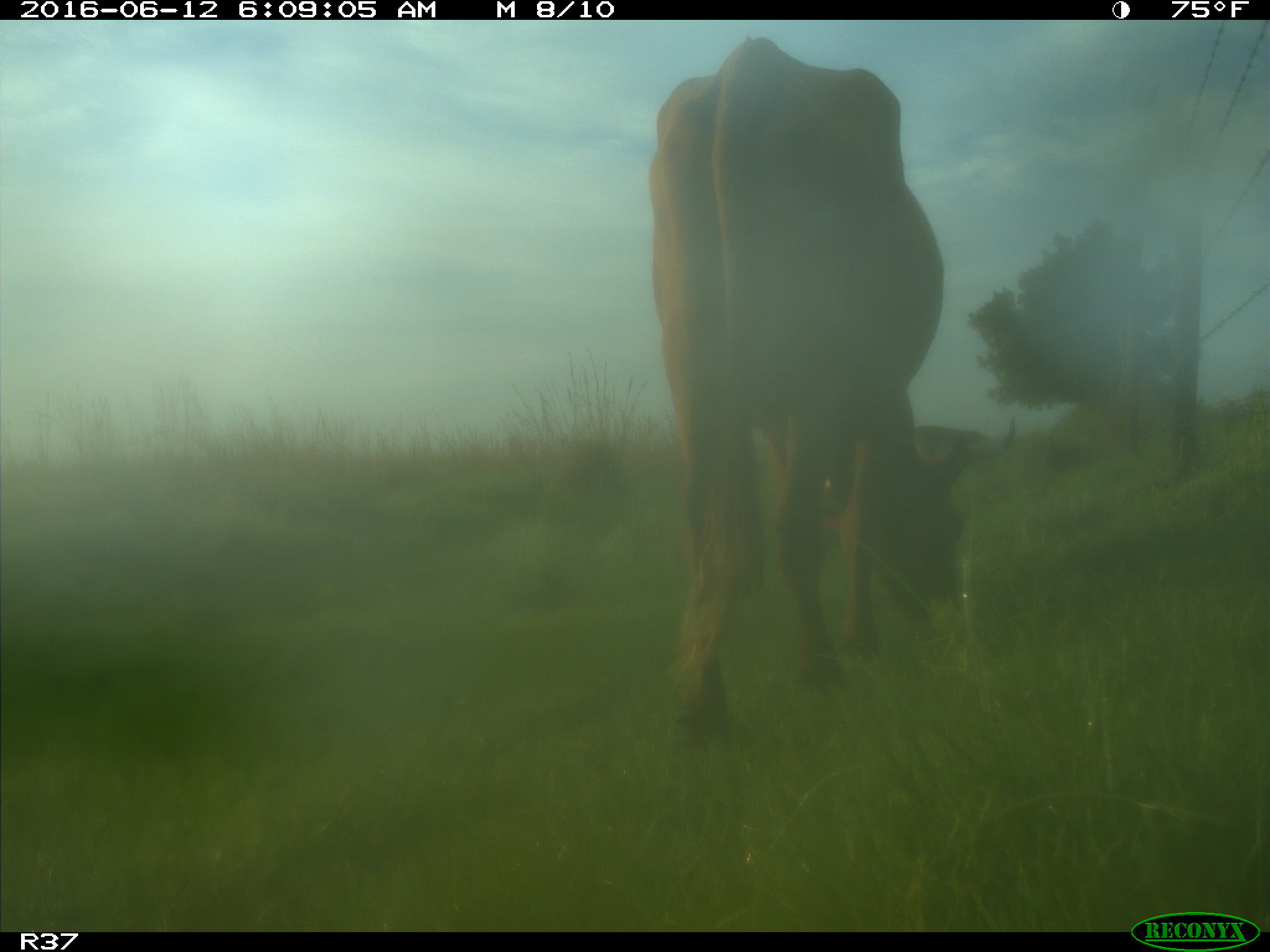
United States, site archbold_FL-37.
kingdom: Animalia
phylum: Chordata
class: Mammalia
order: Artiodactyla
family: Bovidae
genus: Bos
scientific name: Bos taurus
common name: domestic cow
Bos taurus (domestic cow).